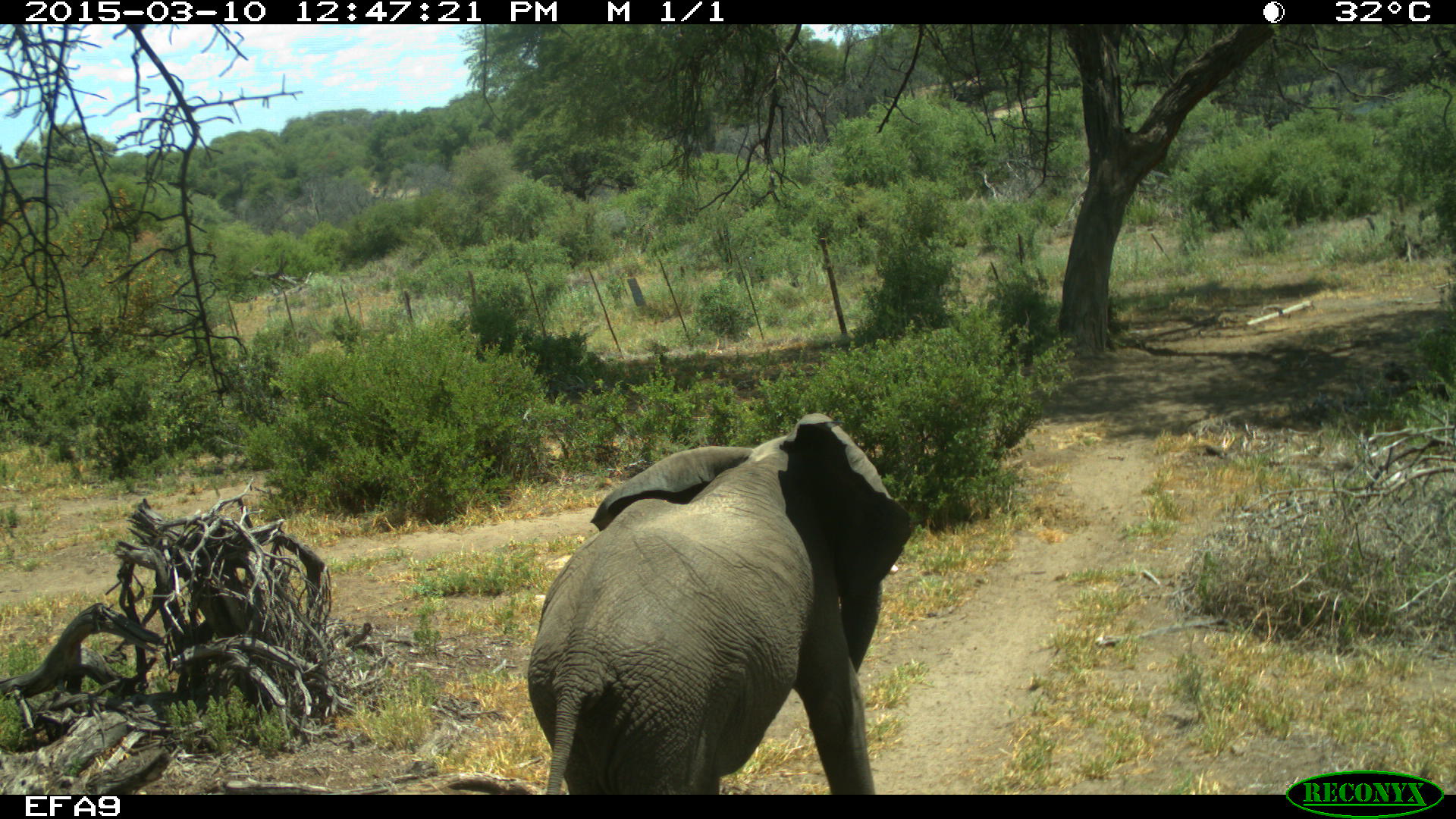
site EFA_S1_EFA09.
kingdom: Animalia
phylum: Chordata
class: Mammalia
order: Proboscidea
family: Elephantidae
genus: Loxodonta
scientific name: Loxodonta africana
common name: african bush elephant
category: elephant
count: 1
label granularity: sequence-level